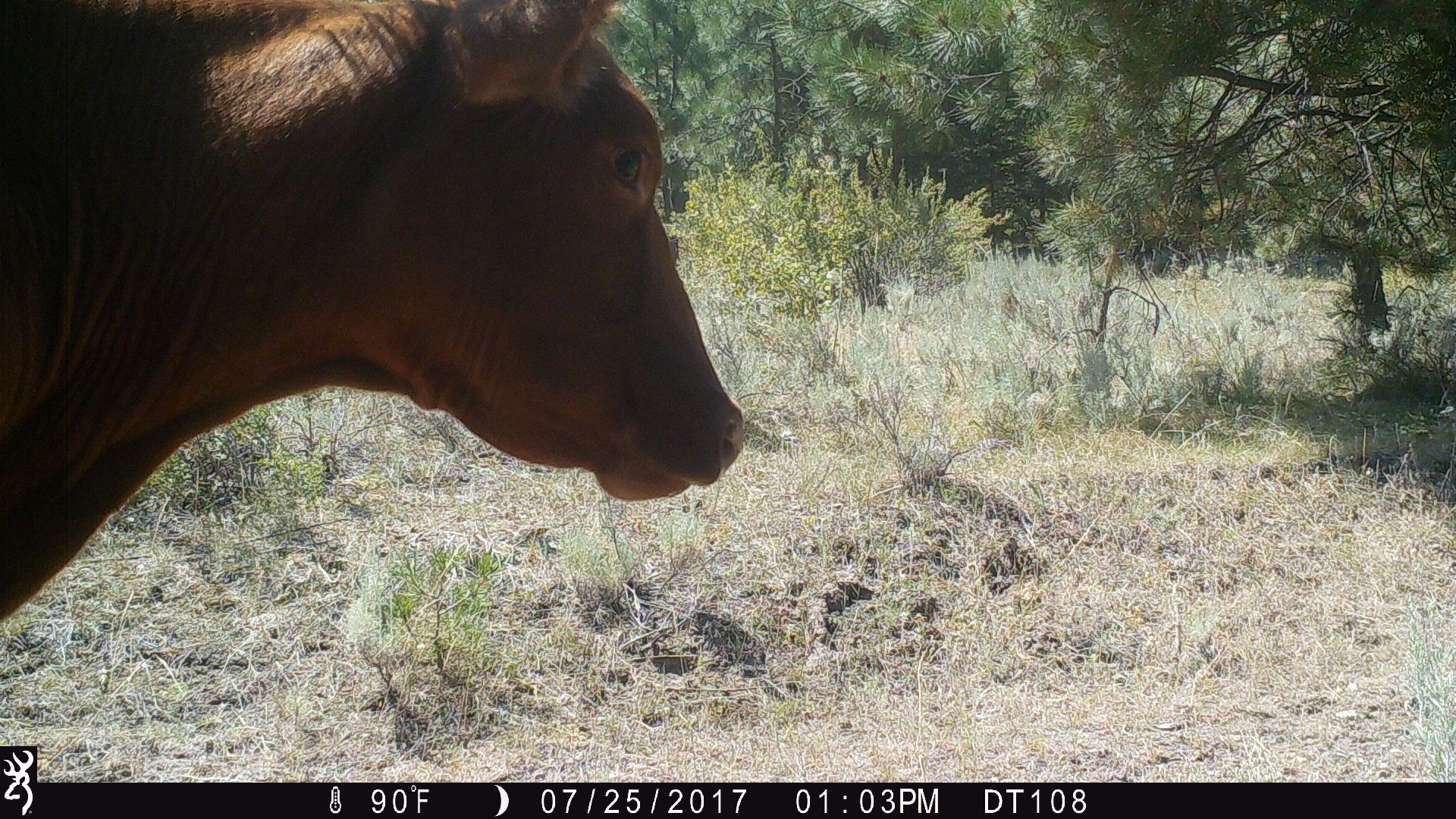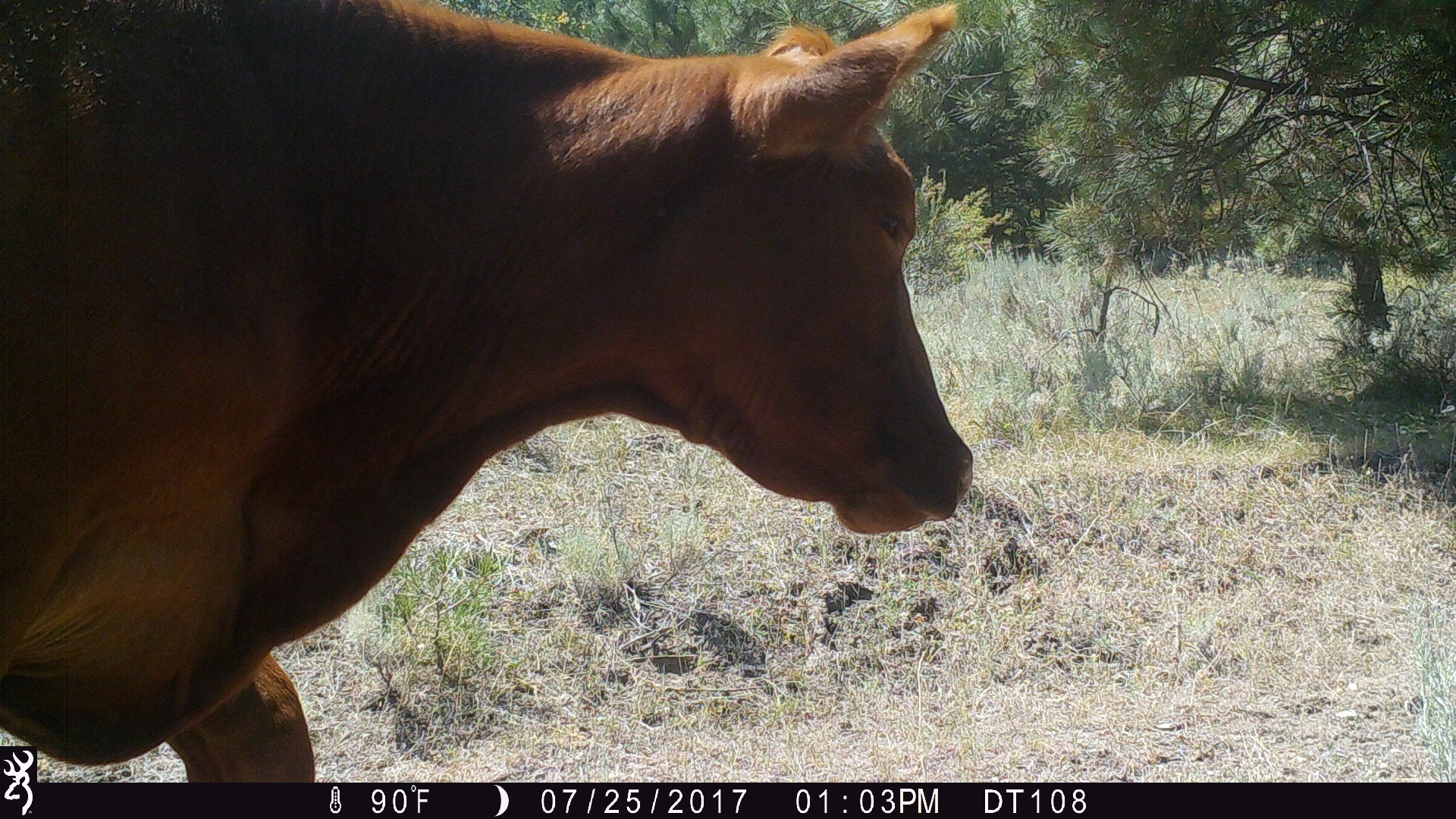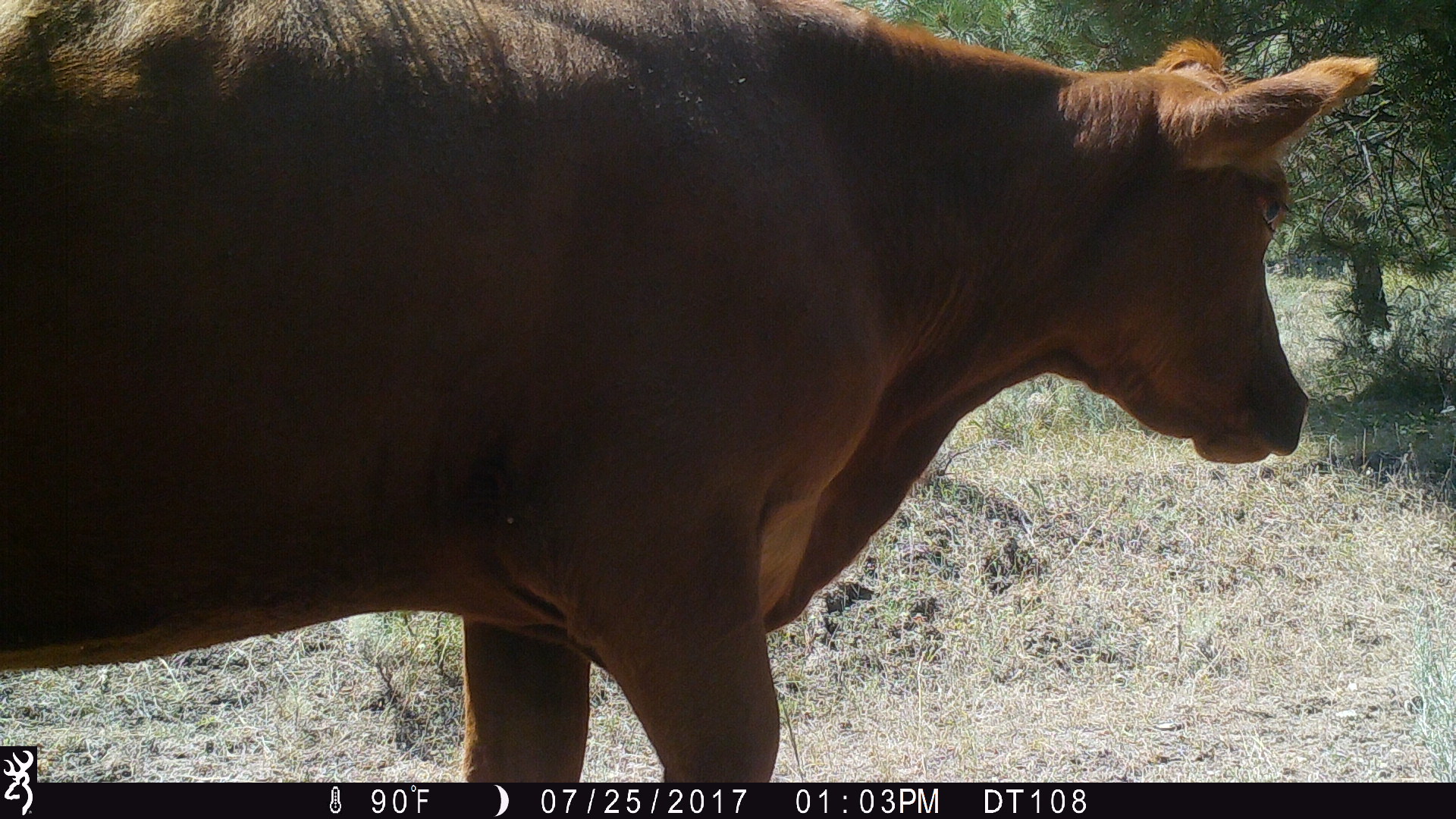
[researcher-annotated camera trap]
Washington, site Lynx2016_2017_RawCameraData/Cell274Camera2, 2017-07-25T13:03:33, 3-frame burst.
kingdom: Animalia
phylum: Chordata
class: Mammalia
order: Artiodactyla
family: Bovidae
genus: Bos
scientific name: Bos taurus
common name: domestic cattle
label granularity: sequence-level